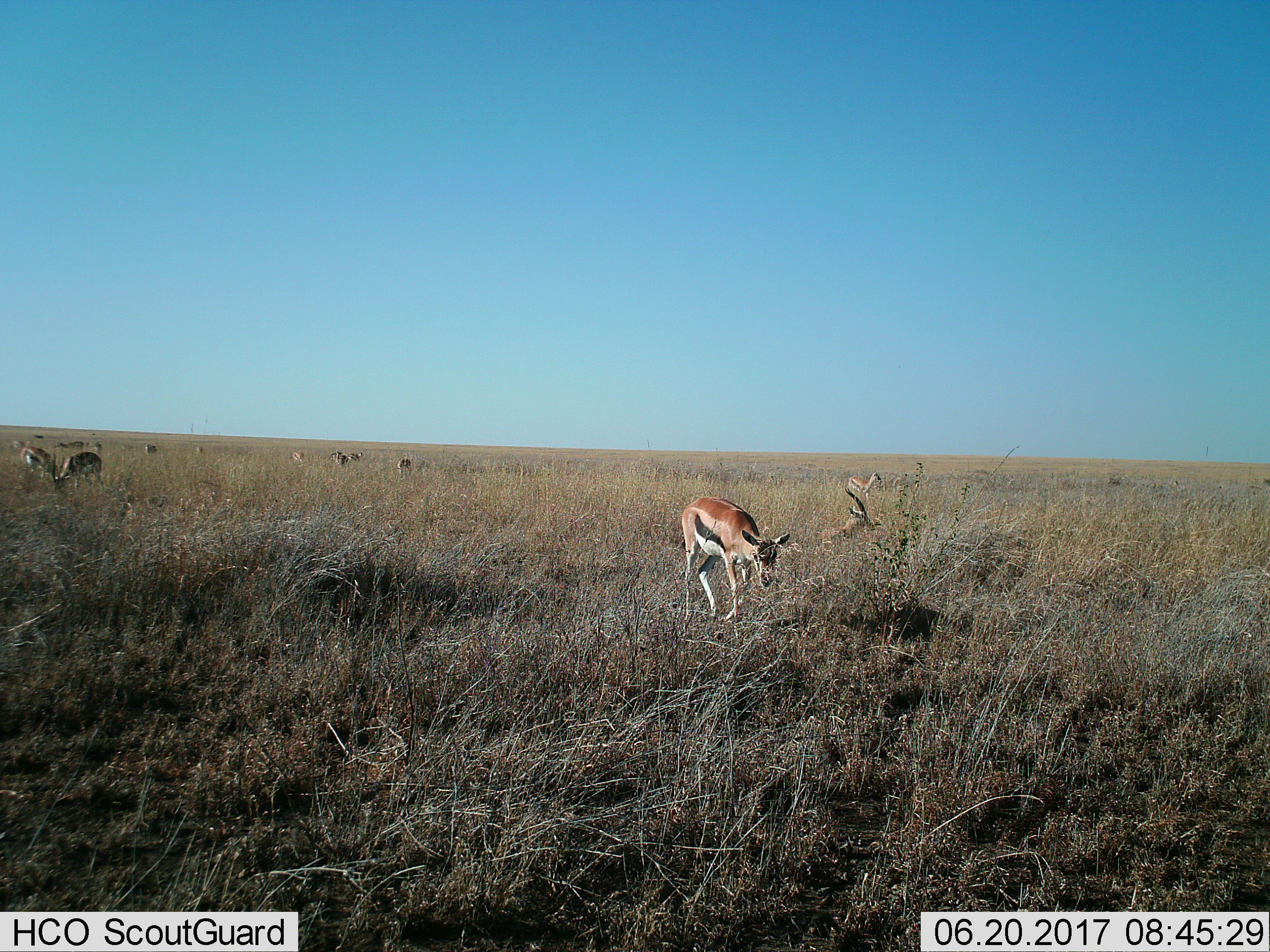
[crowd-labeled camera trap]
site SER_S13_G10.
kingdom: Animalia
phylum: Chordata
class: Mammalia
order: Artiodactyla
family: Bovidae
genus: Eudorcas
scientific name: Eudorcas thomsonii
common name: thomson's gazelle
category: gazellethomsons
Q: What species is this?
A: Gazellethomsons (thomson's gazelle) (Eudorcas thomsonii).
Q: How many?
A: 11-50.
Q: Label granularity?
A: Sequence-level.